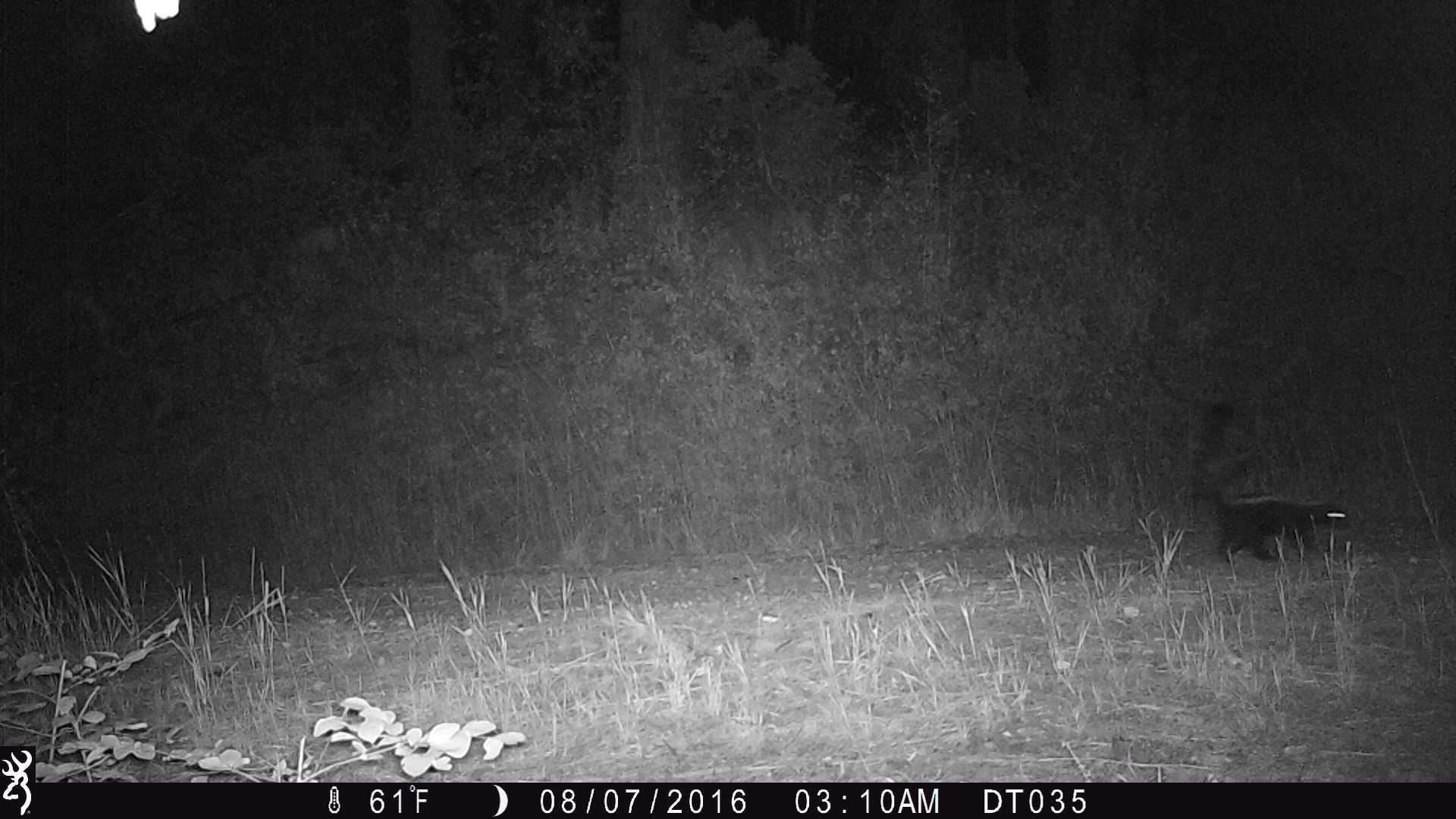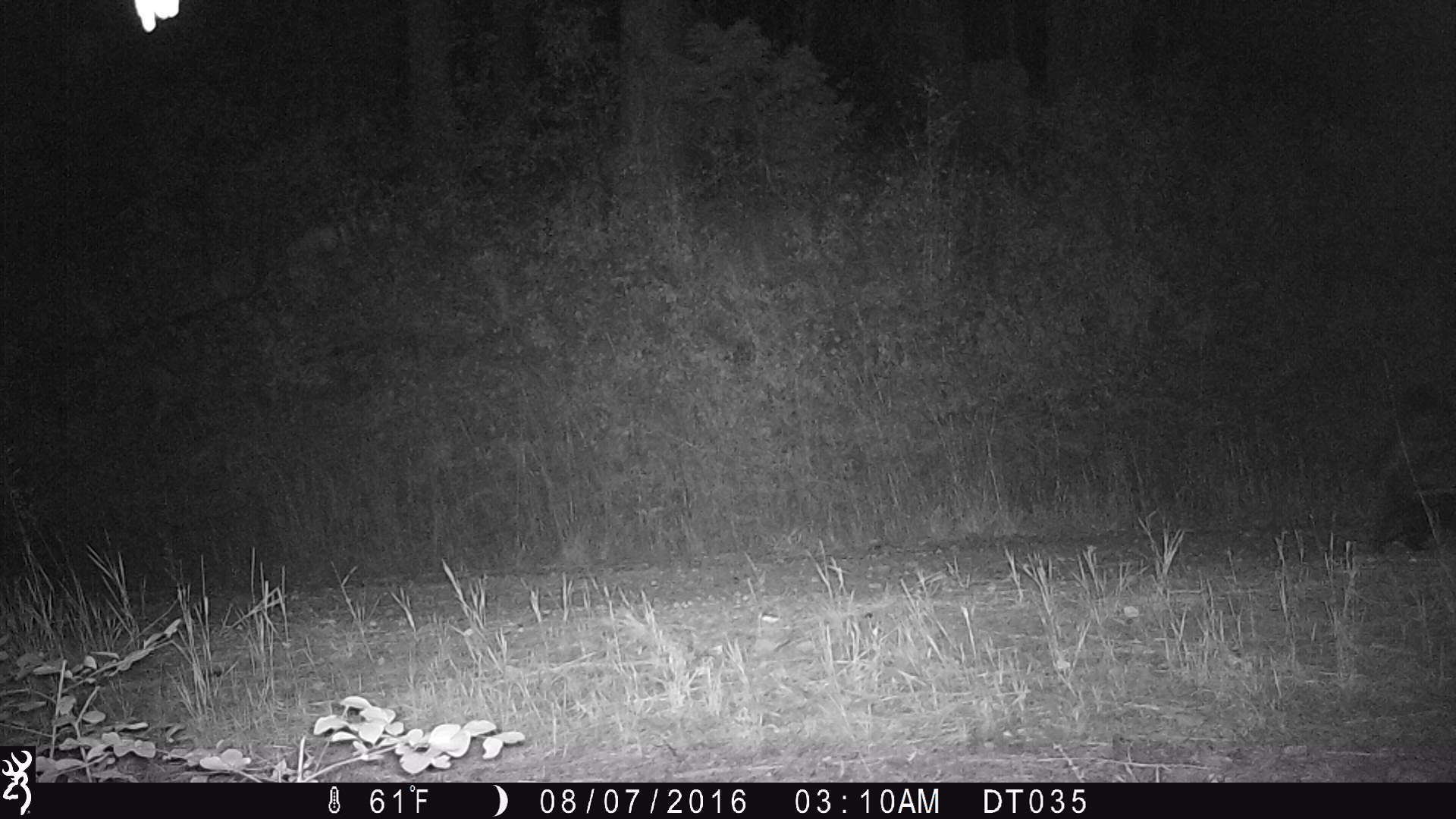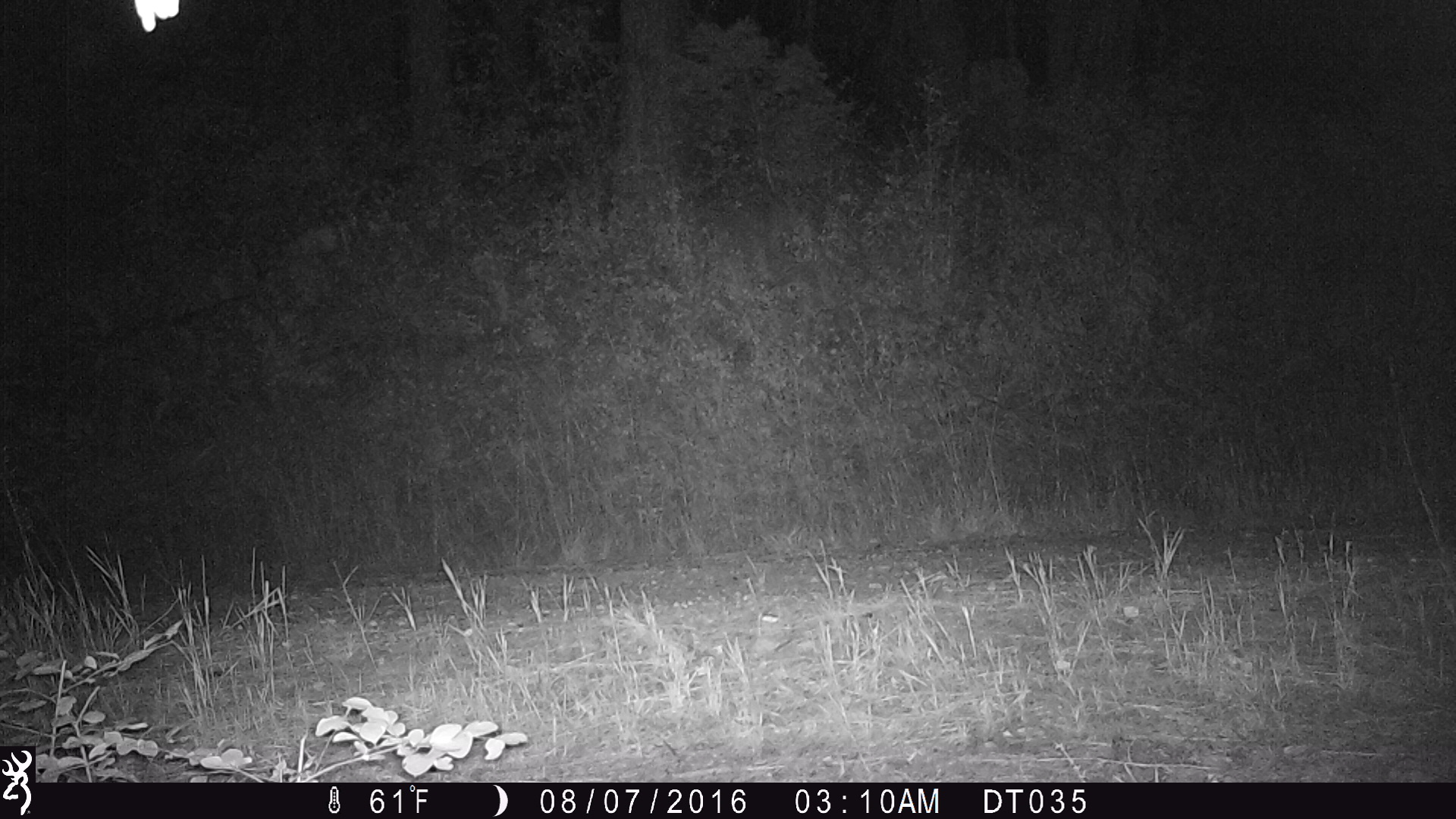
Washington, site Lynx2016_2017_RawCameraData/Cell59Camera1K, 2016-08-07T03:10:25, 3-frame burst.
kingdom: Animalia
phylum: Chordata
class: Mammalia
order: Carnivora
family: Mephitidae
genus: Mephitis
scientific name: Mephitis mephitis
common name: striped skunk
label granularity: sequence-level